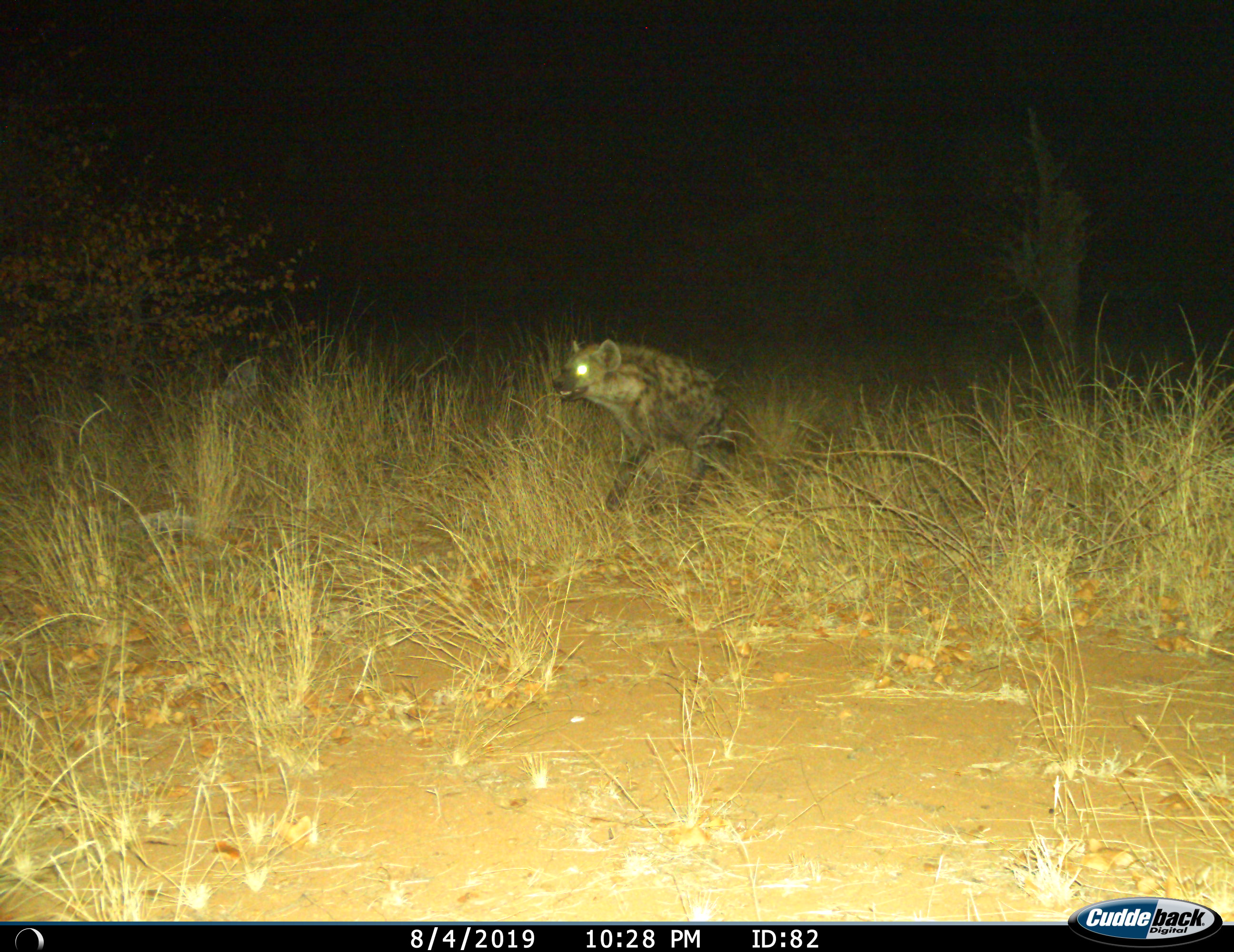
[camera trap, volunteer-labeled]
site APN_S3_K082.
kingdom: Animalia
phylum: Chordata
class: Mammalia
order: Carnivora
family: Hyaenidae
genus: Crocuta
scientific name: Crocuta crocuta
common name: spotted hyena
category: hyenaspotted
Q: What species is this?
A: Hyenaspotted (spotted hyena) (Crocuta crocuta).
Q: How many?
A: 1.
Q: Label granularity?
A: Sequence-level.